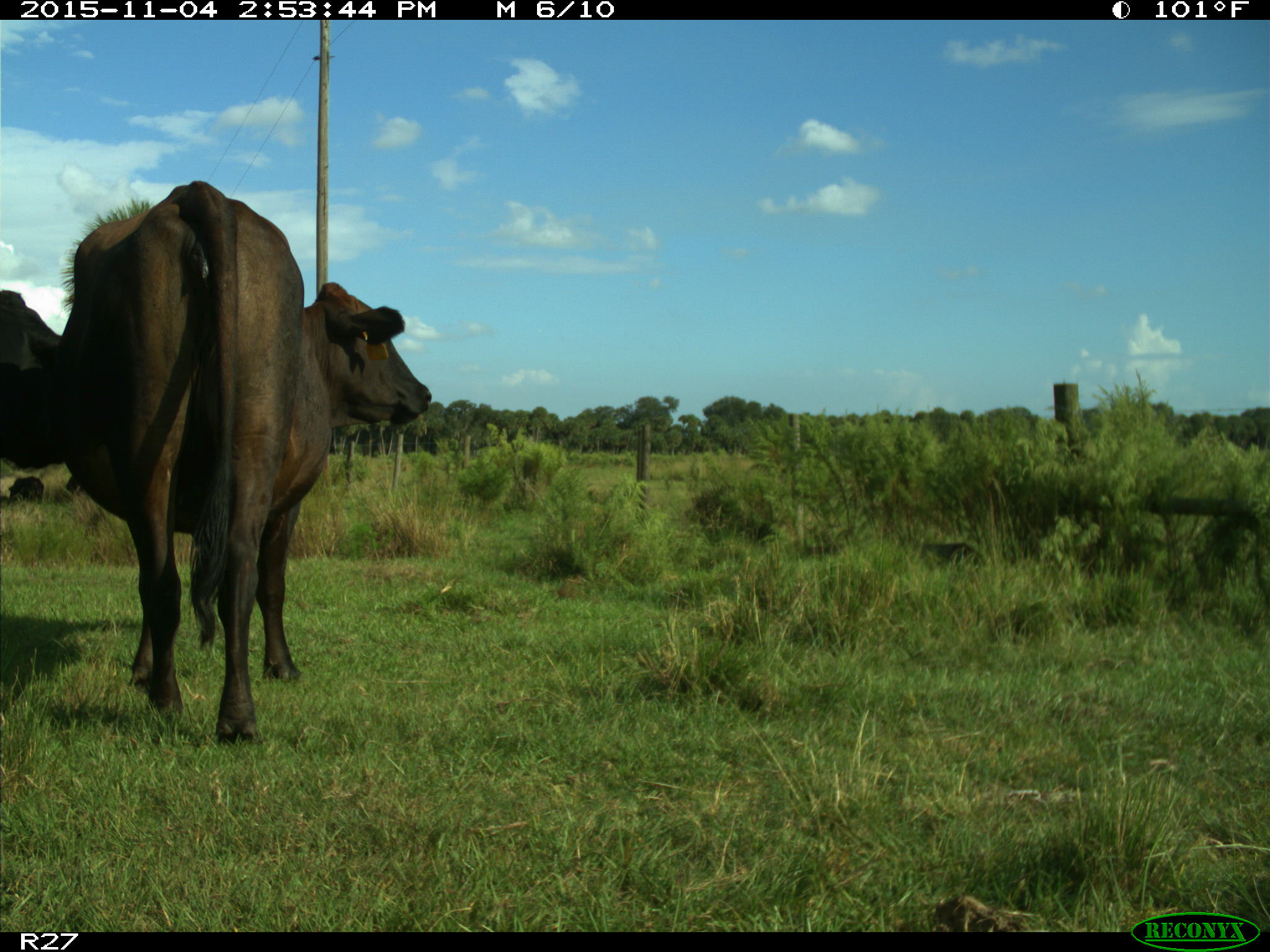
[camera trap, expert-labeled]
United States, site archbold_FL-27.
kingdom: Animalia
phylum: Chordata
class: Mammalia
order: Artiodactyla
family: Bovidae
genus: Bos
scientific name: Bos taurus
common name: domestic cow